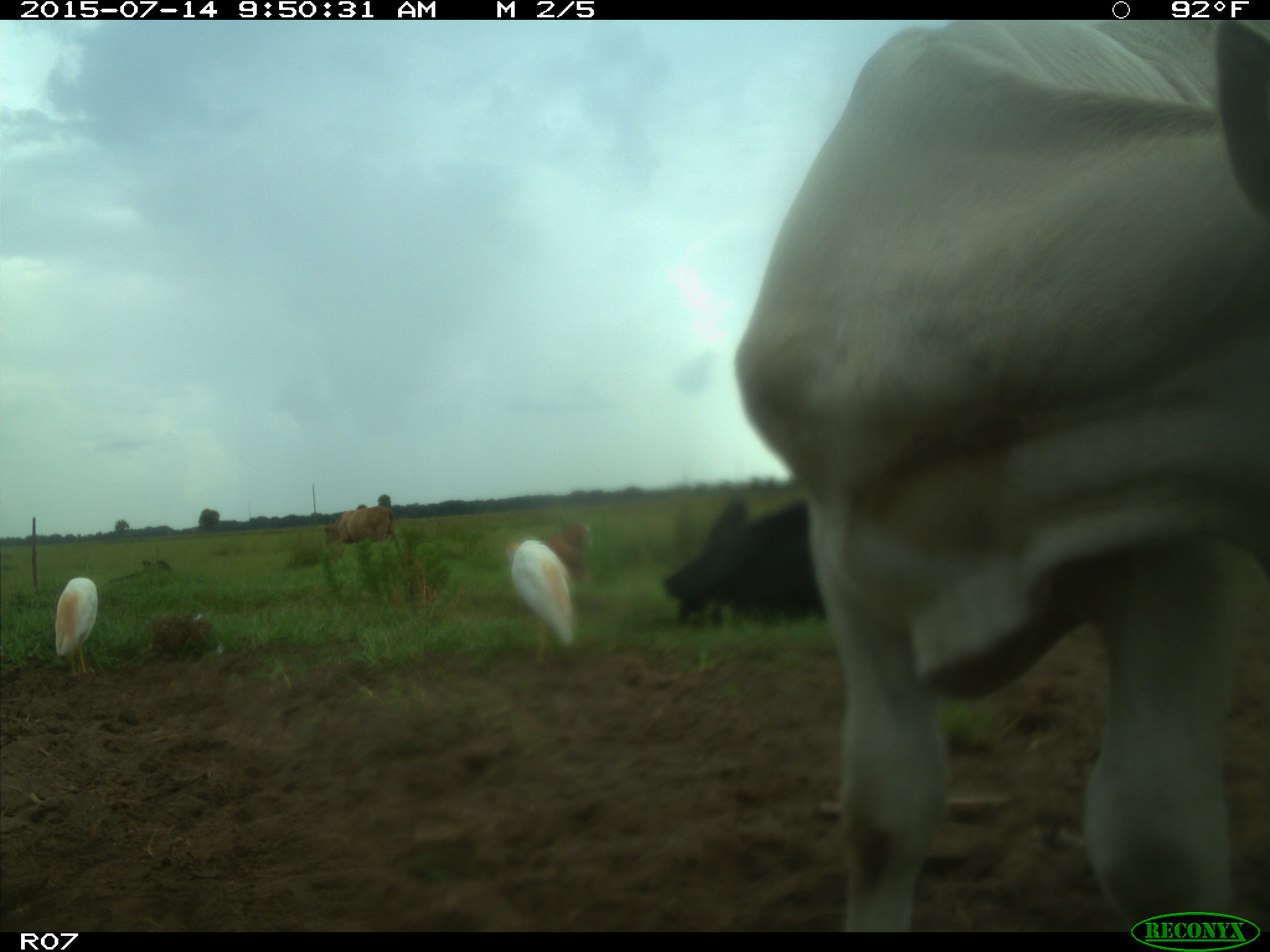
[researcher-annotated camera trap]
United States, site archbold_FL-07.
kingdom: Animalia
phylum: Chordata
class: Mammalia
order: Artiodactyla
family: Bovidae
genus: Bos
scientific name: Bos taurus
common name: domestic cow